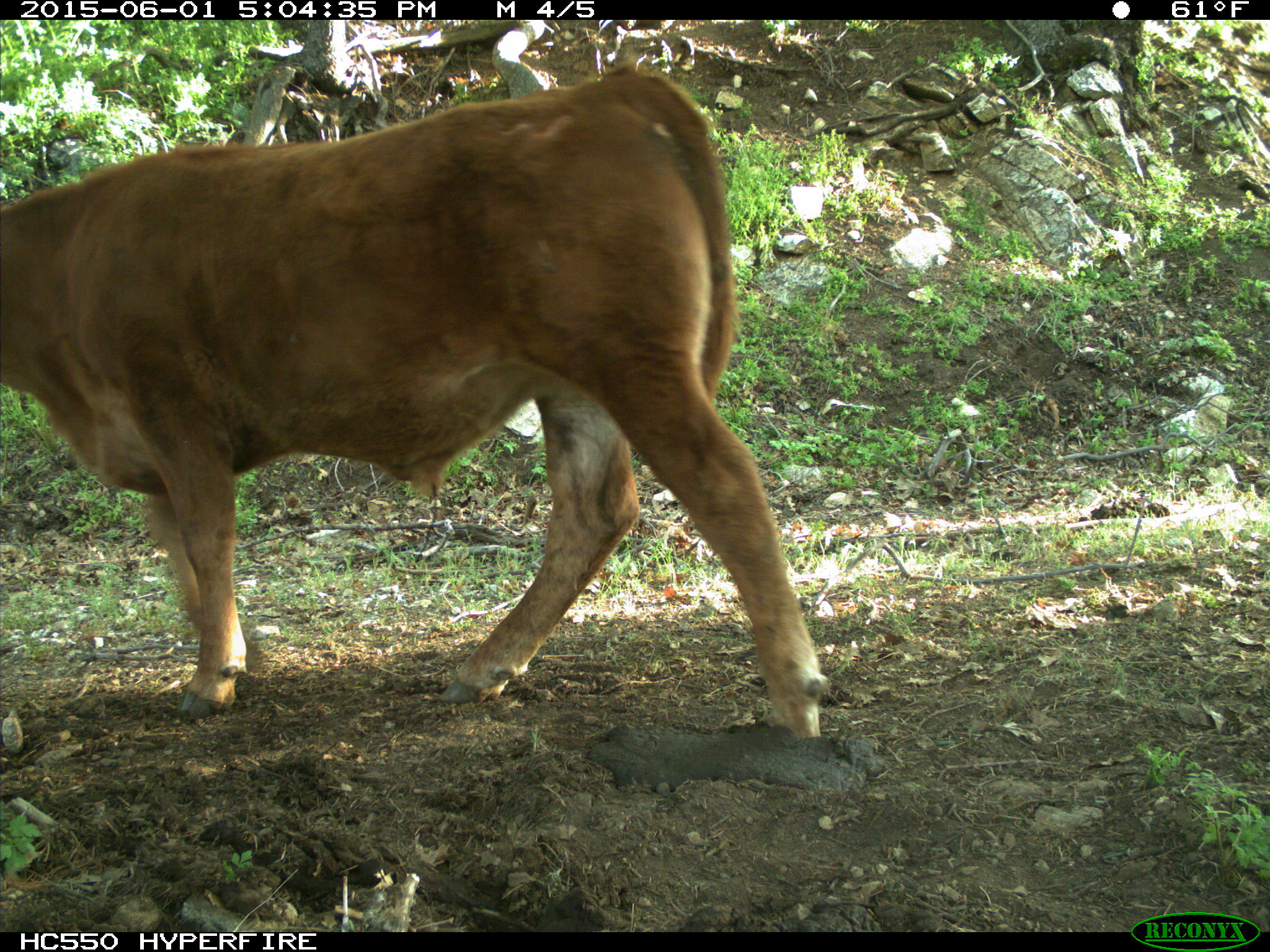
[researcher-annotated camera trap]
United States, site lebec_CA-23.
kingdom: Animalia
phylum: Chordata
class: Mammalia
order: Artiodactyla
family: Bovidae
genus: Bos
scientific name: Bos taurus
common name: domestic cow